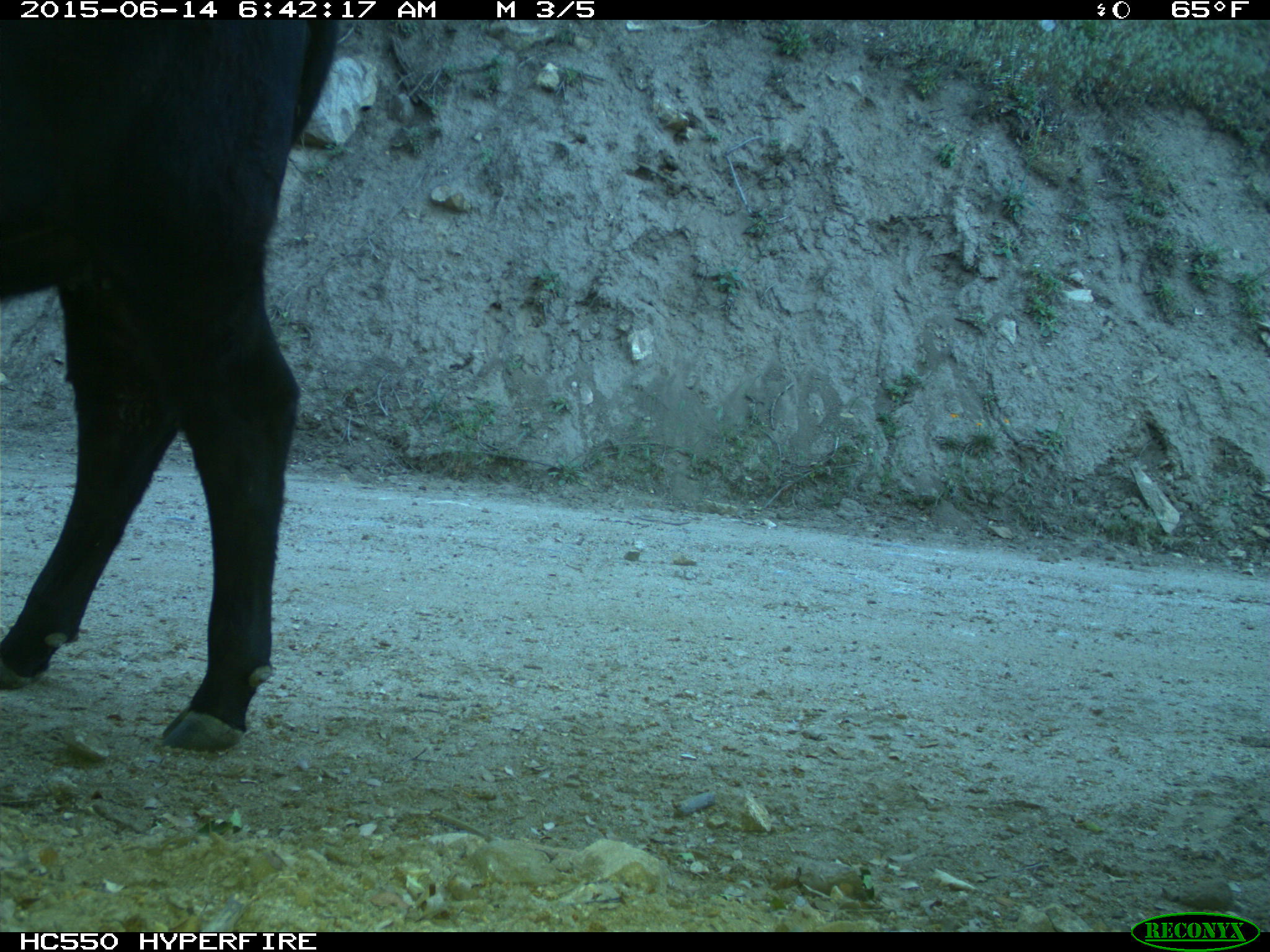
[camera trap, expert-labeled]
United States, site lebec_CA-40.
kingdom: Animalia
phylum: Chordata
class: Mammalia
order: Artiodactyla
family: Bovidae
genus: Bos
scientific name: Bos taurus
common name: domestic cow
Bos taurus (domestic cow).